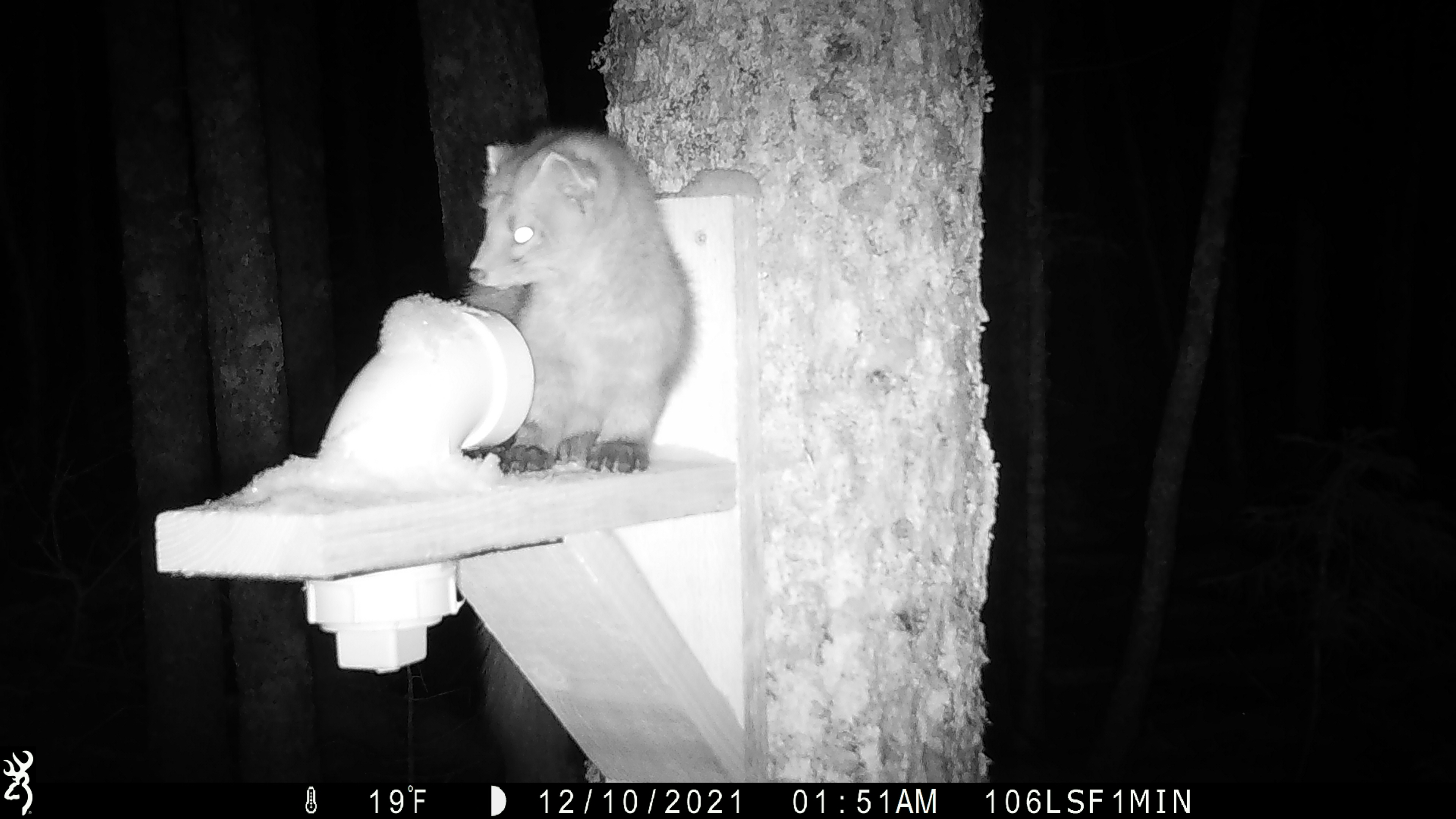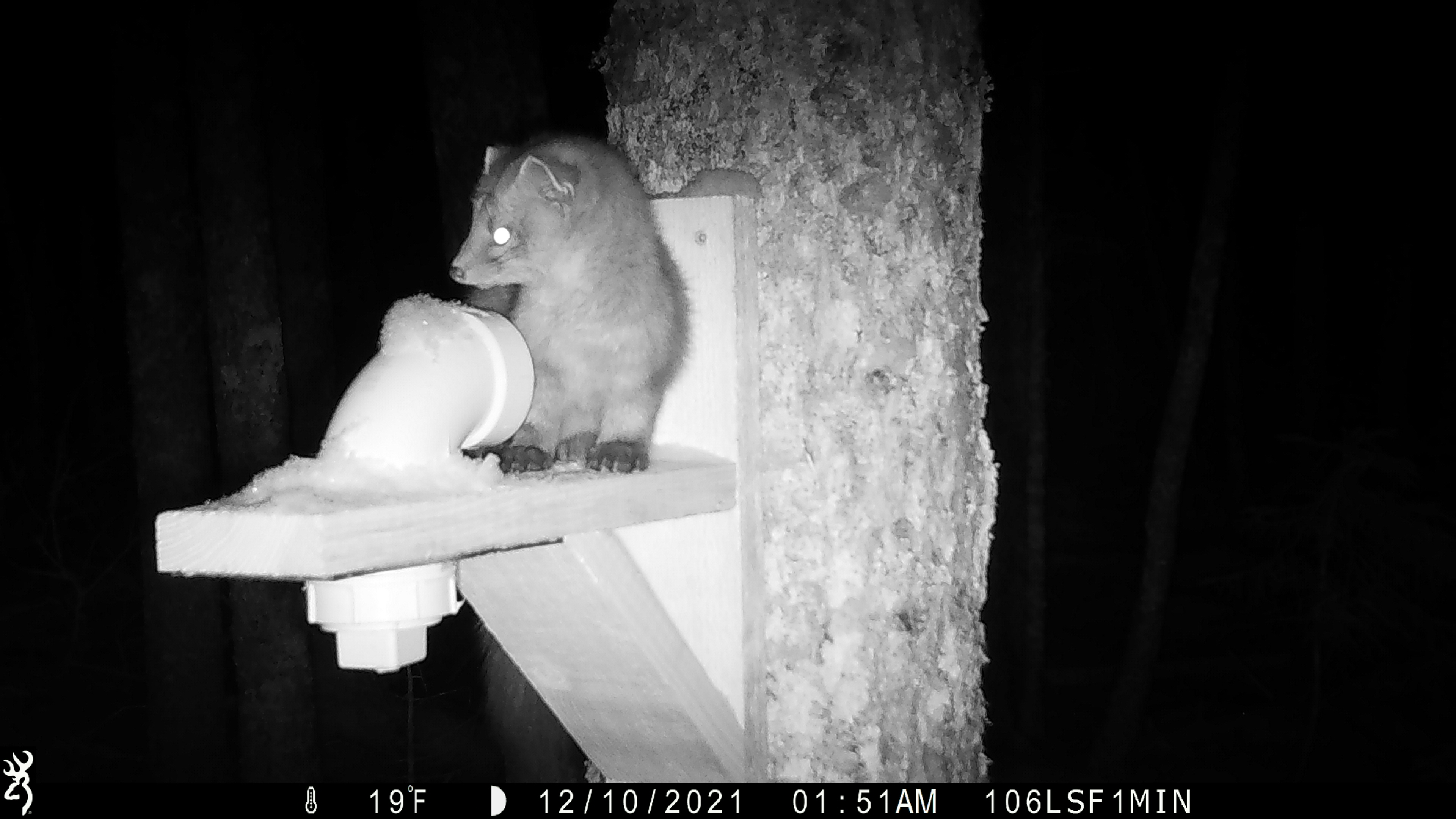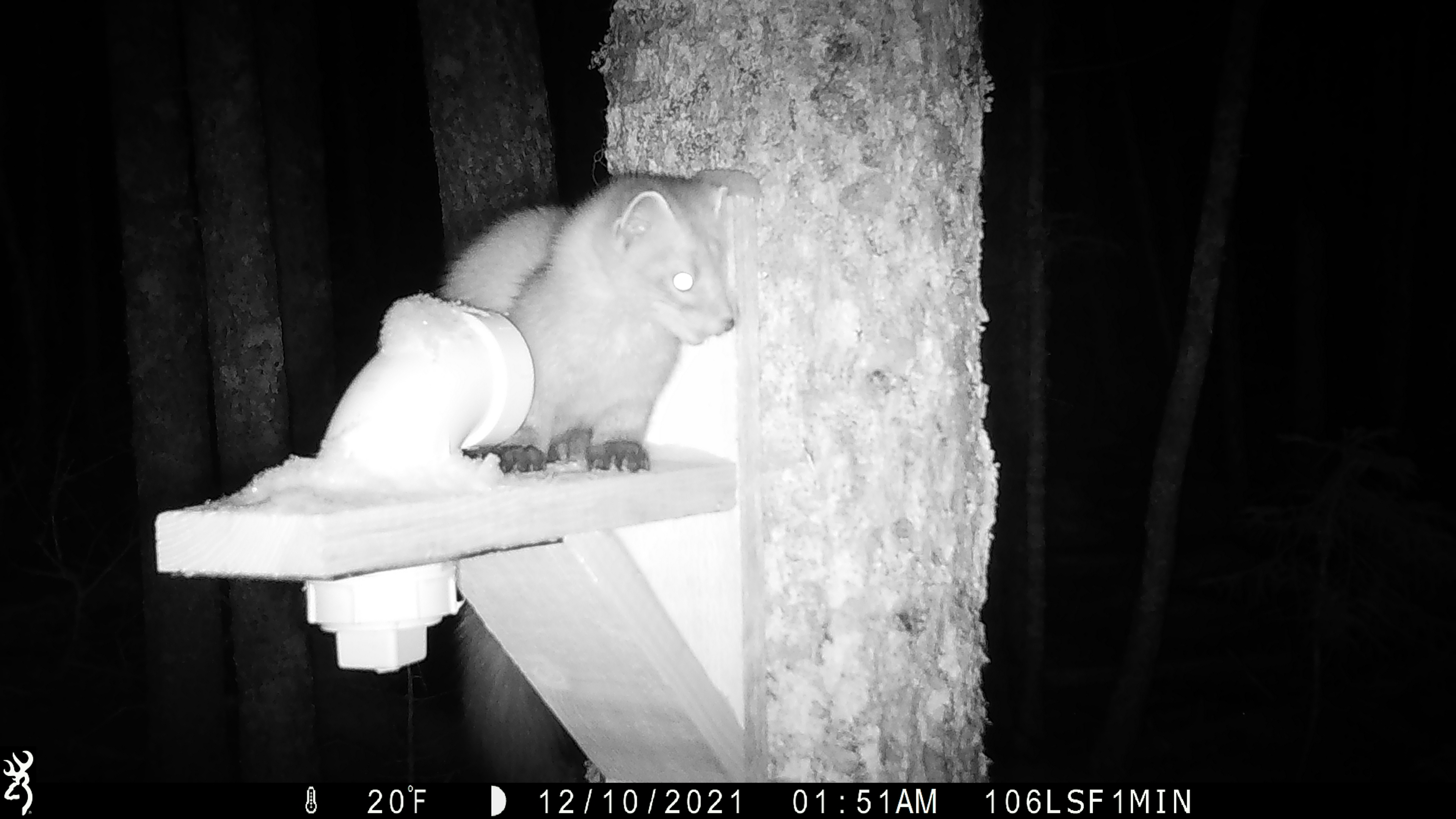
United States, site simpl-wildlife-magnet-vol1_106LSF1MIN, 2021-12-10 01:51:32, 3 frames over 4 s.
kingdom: Animalia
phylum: Chordata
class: Mammalia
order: Carnivora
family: Mustelidae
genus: Martes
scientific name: Martes americana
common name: american marten